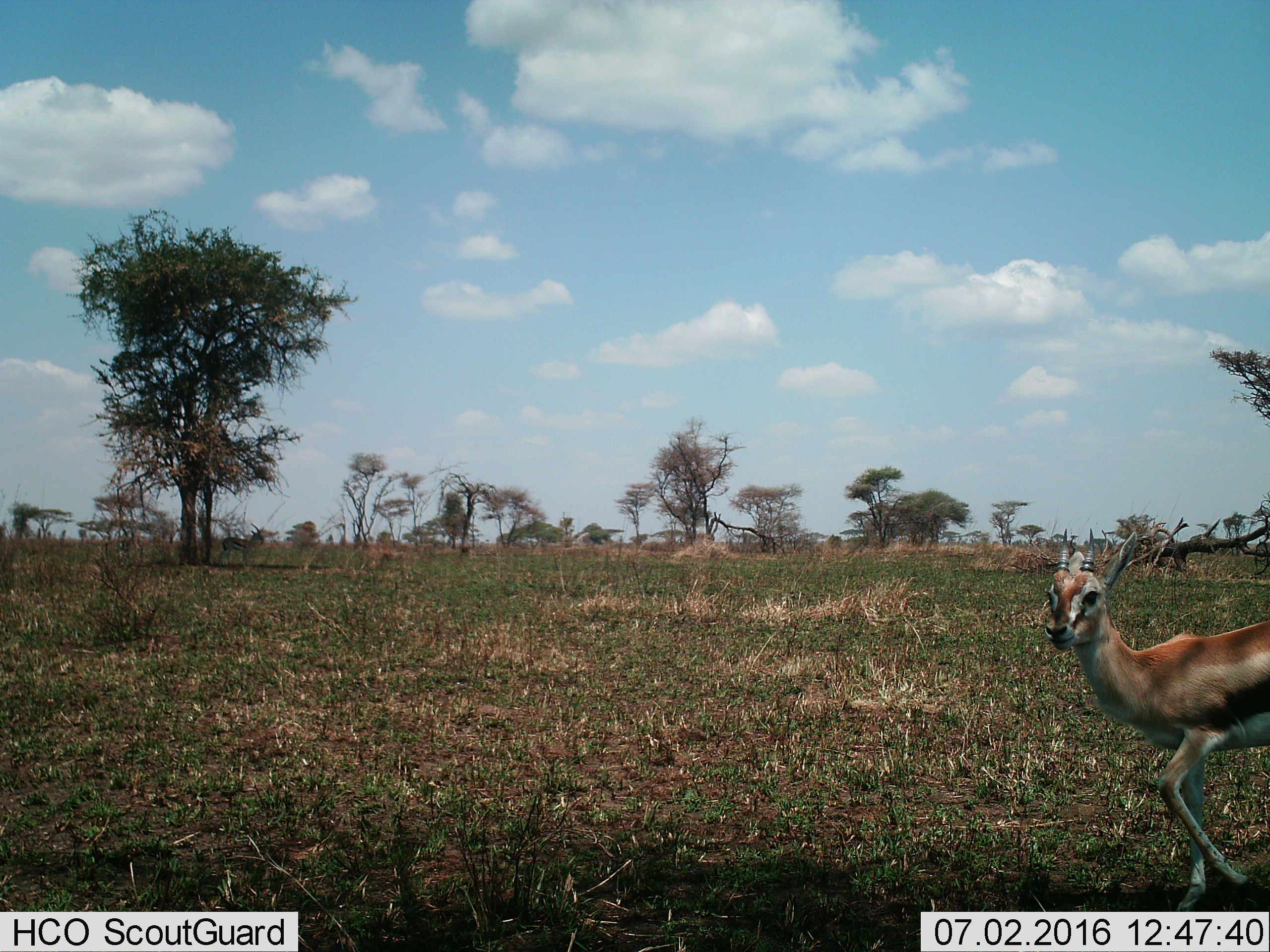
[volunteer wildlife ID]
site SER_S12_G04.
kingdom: Animalia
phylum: Chordata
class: Mammalia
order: Artiodactyla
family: Bovidae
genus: Eudorcas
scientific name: Eudorcas thomsonii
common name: thomson's gazelle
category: gazellethomsons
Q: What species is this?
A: Gazellethomsons (thomson's gazelle) (Eudorcas thomsonii).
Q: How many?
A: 1.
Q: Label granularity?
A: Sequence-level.